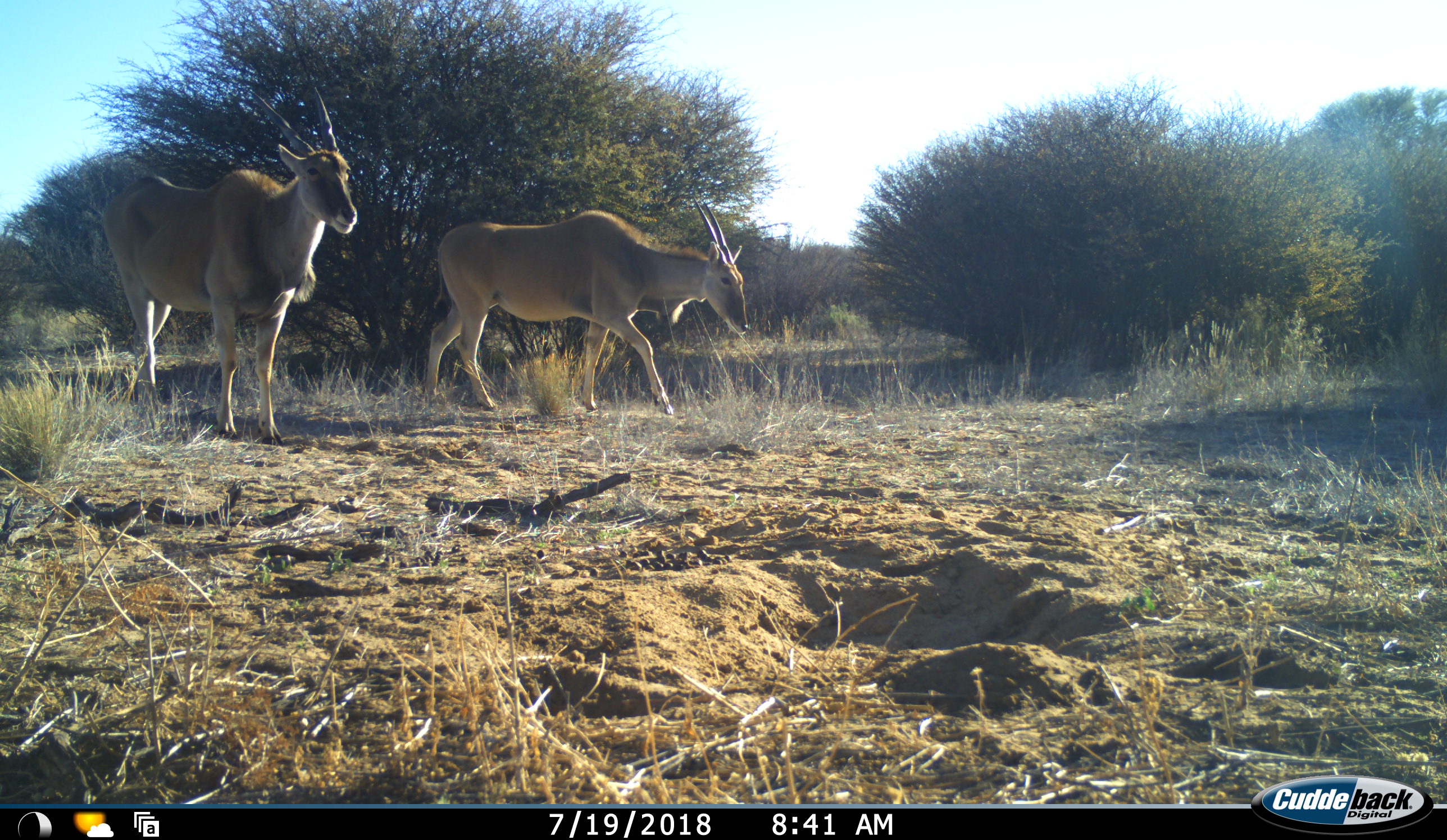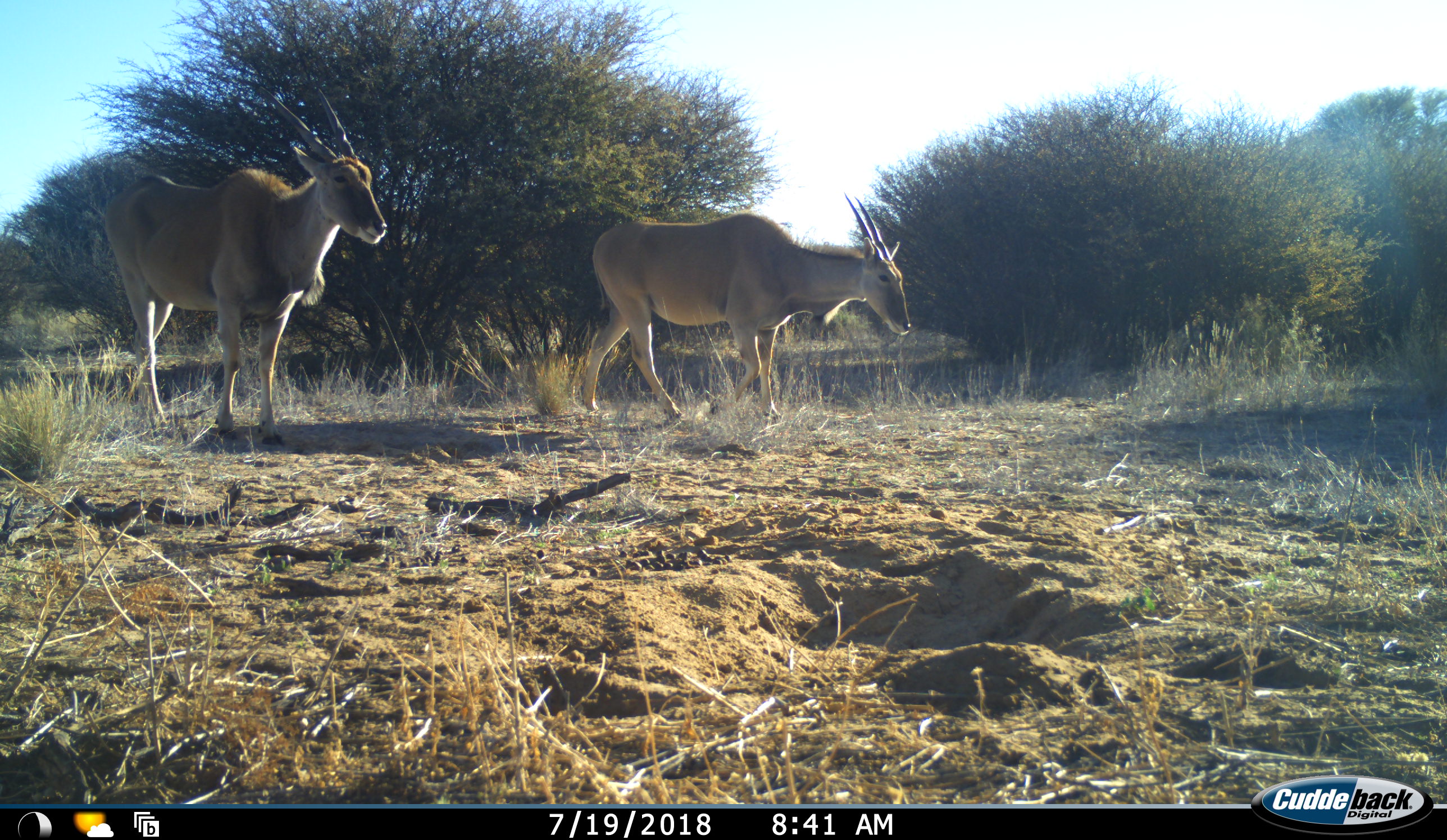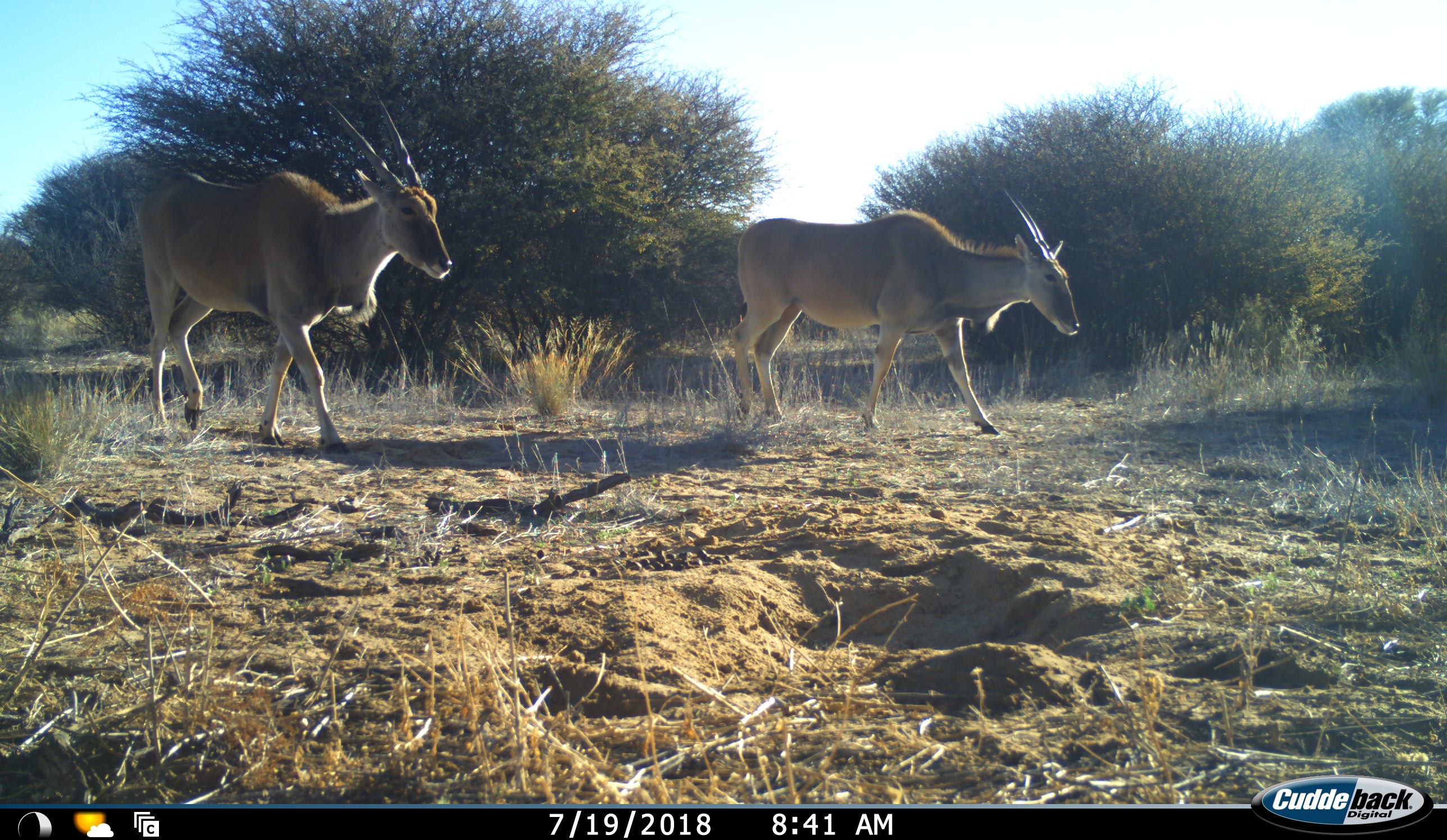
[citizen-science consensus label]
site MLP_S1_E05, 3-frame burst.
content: unidentified animal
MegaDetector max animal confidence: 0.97